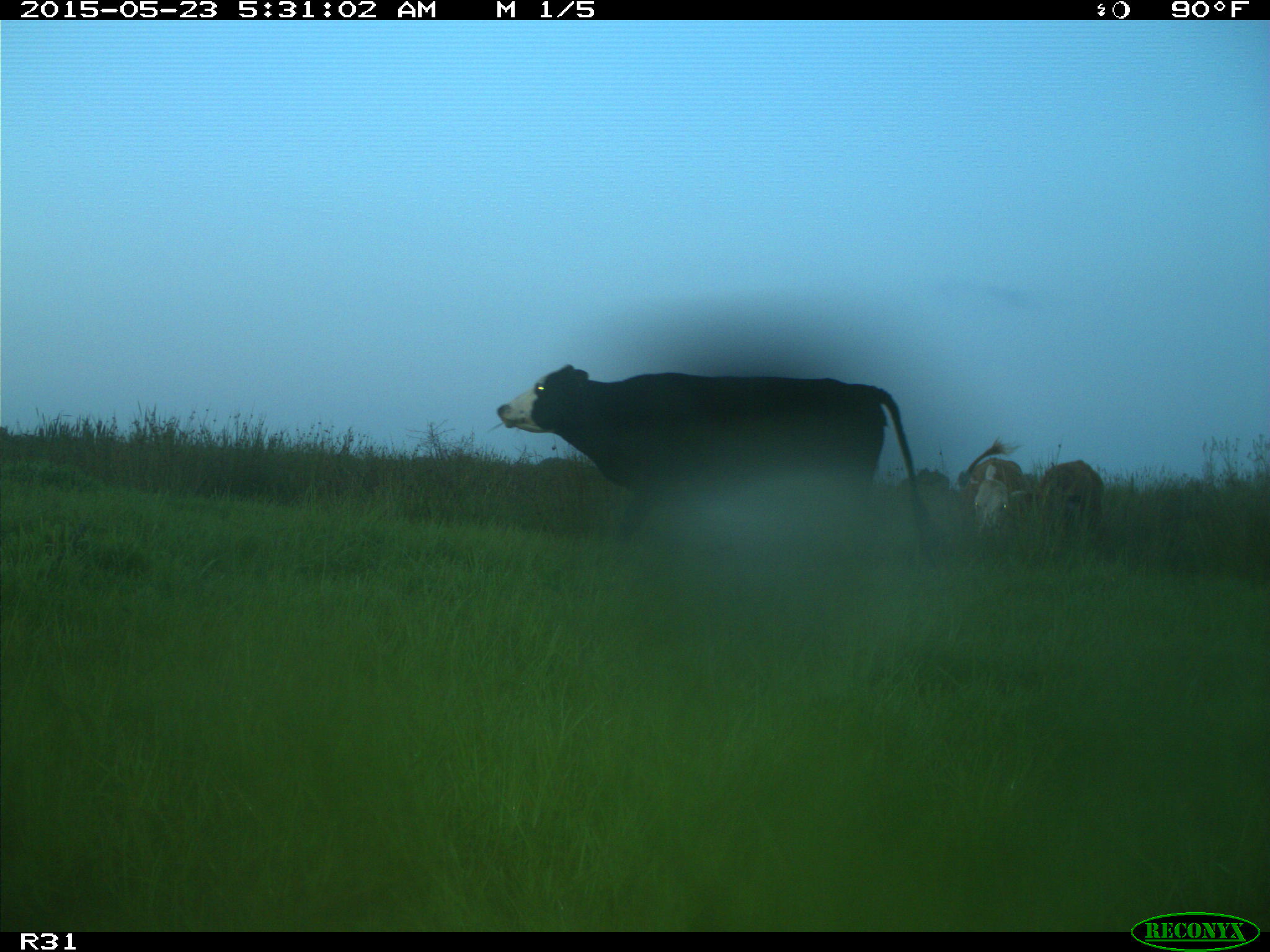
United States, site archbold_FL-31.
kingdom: Animalia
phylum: Chordata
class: Mammalia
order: Artiodactyla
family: Bovidae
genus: Bos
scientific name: Bos taurus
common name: domestic cow